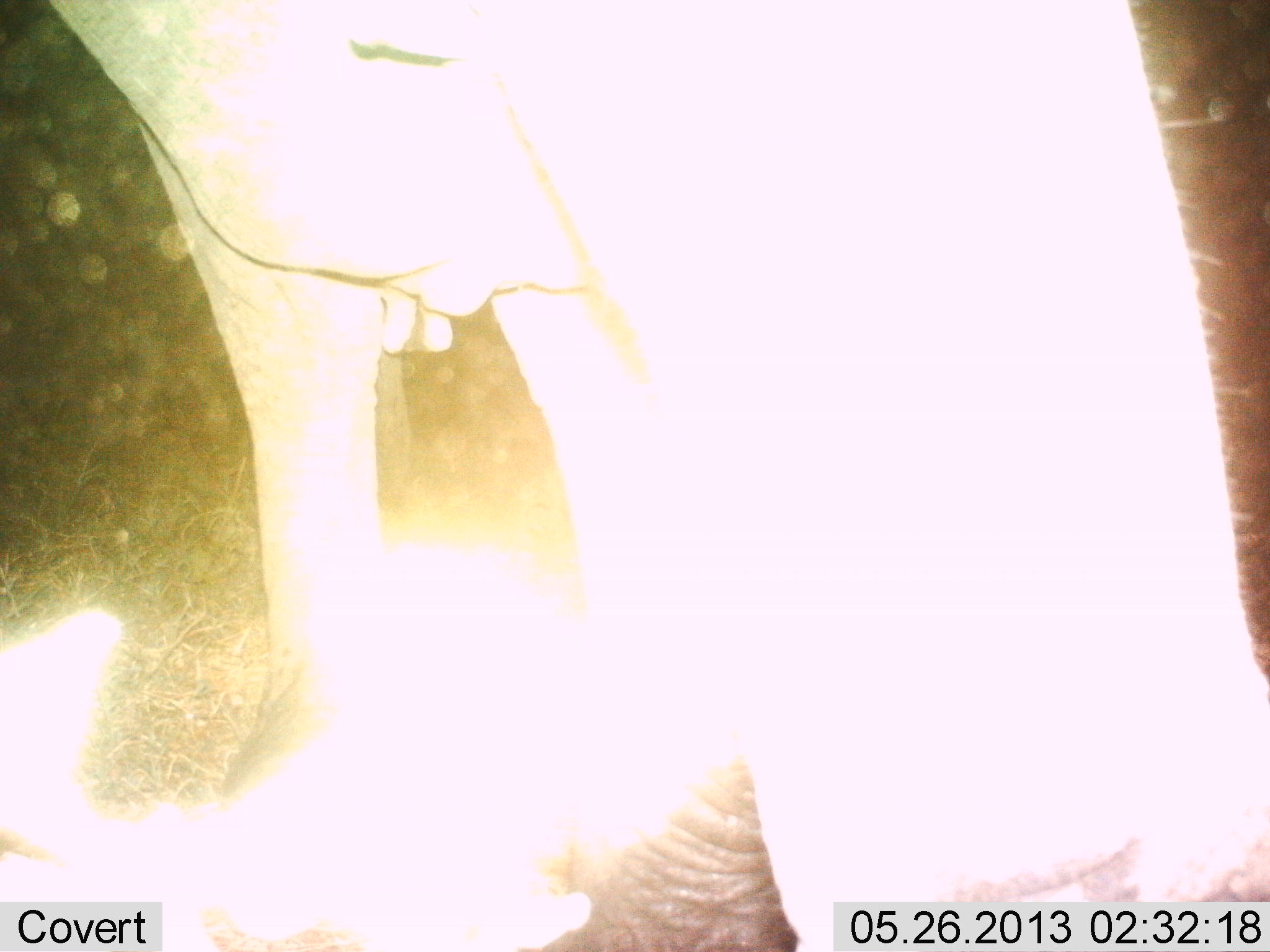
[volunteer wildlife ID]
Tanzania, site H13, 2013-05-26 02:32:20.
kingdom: Animalia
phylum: Chordata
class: Mammalia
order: Proboscidea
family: Elephantidae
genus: Loxodonta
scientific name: Loxodonta africana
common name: african bush elephant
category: elephant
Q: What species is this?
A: Elephant (african bush elephant) (Loxodonta africana).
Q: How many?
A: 1.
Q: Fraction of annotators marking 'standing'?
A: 80%.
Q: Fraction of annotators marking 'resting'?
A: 20%.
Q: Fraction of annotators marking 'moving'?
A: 0%.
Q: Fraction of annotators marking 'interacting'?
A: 0%.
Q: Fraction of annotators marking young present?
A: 0%.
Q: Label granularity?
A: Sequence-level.